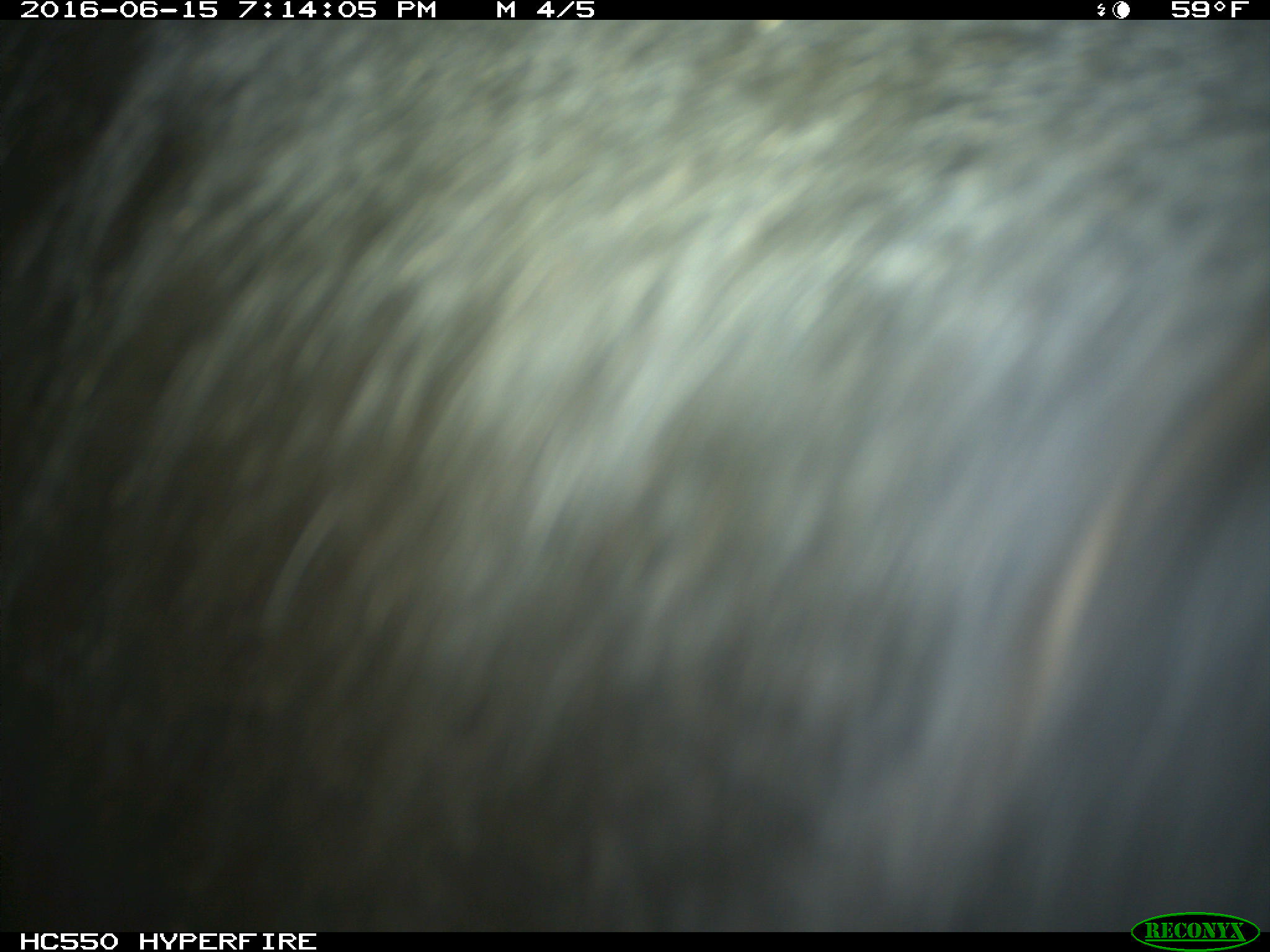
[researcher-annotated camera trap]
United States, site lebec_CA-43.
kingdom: Animalia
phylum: Chordata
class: Mammalia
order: Artiodactyla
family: Bovidae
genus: Bos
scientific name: Bos taurus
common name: domestic cow